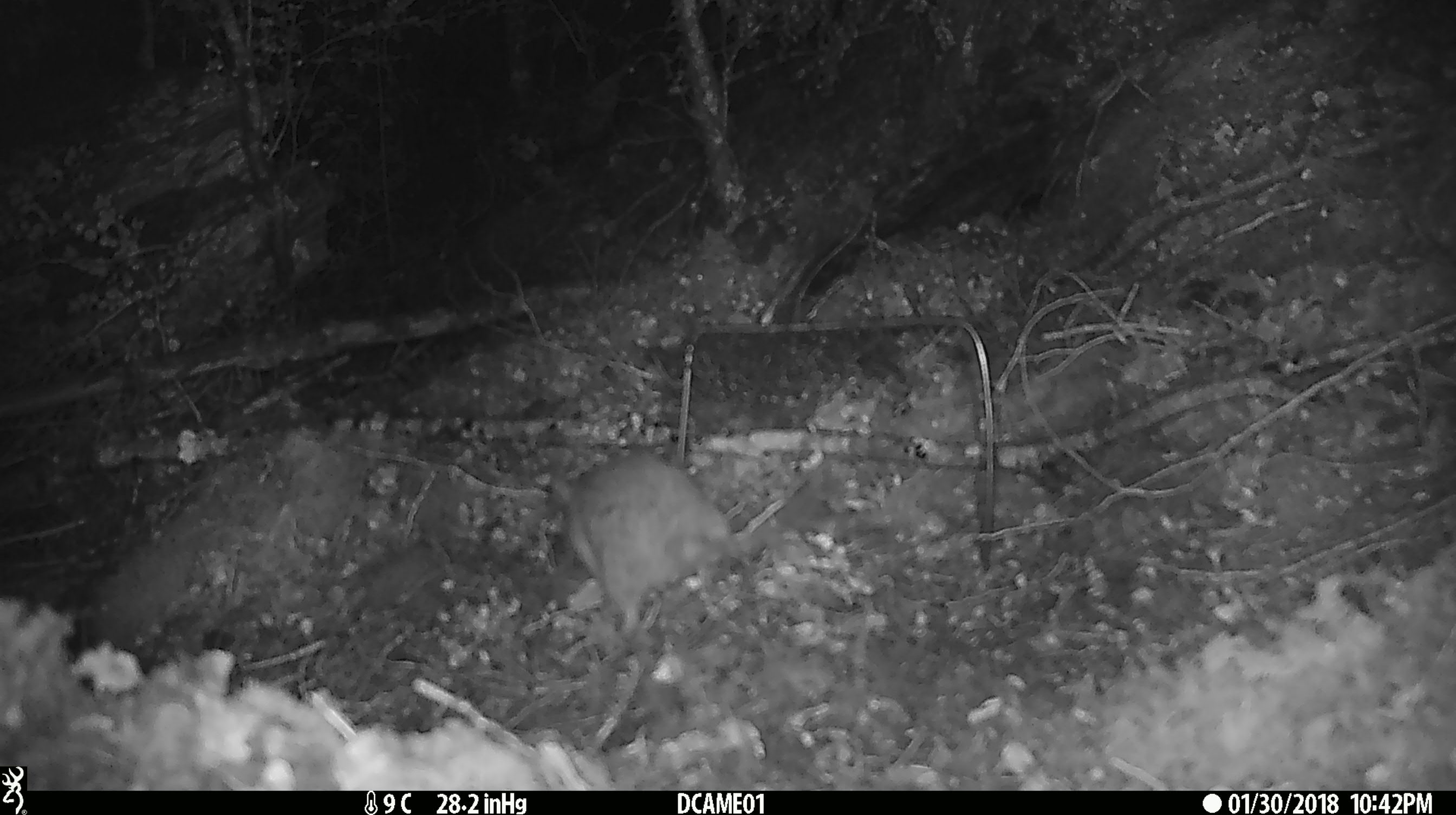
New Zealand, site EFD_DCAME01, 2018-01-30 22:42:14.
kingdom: Animalia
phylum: Chordata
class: Mammalia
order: Rodentia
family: Muridae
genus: Rattus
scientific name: Rattus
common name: rat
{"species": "rat (Rattus)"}